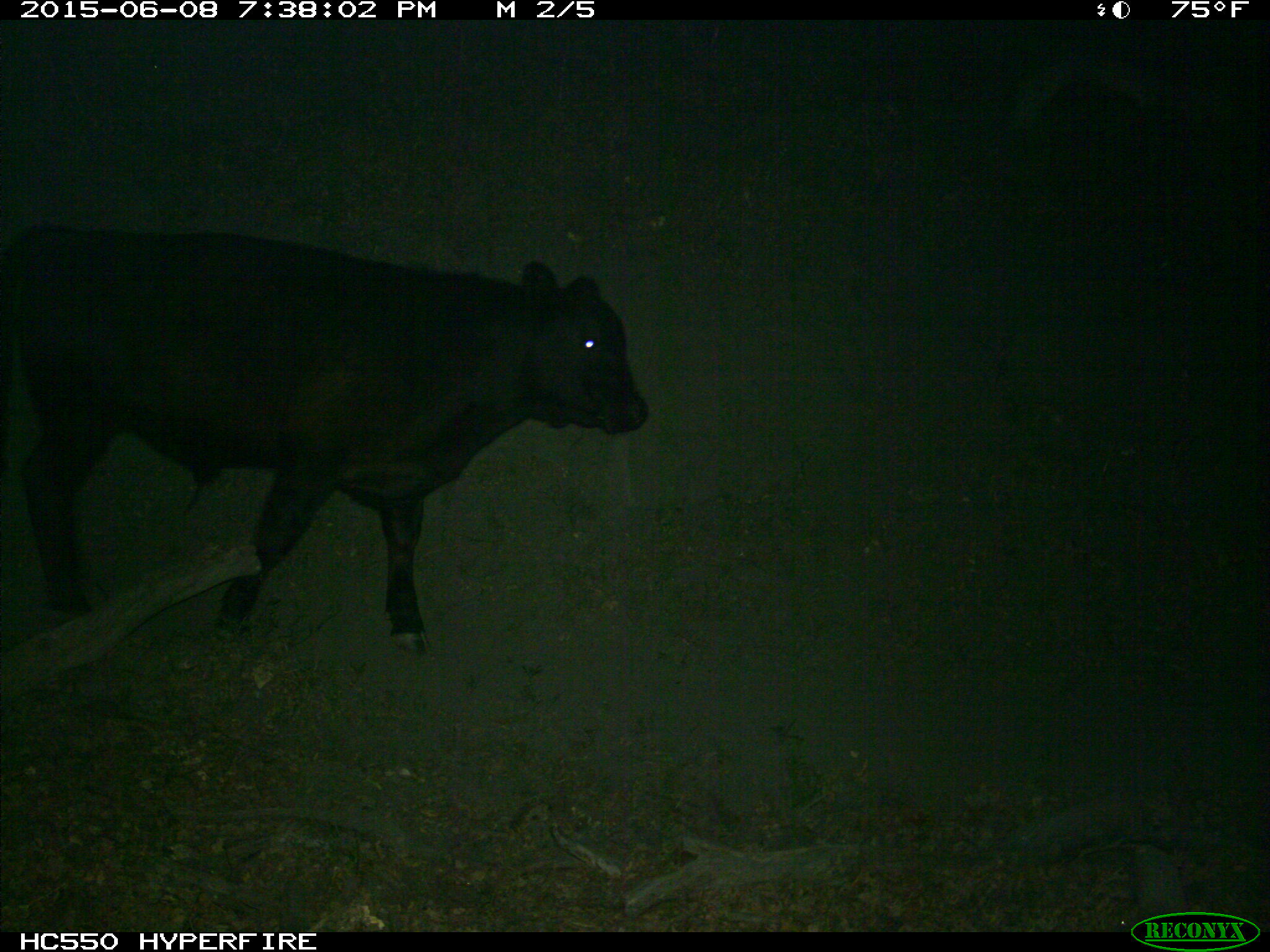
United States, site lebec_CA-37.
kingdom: Animalia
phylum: Chordata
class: Mammalia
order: Artiodactyla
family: Bovidae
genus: Bos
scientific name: Bos taurus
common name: domestic cow